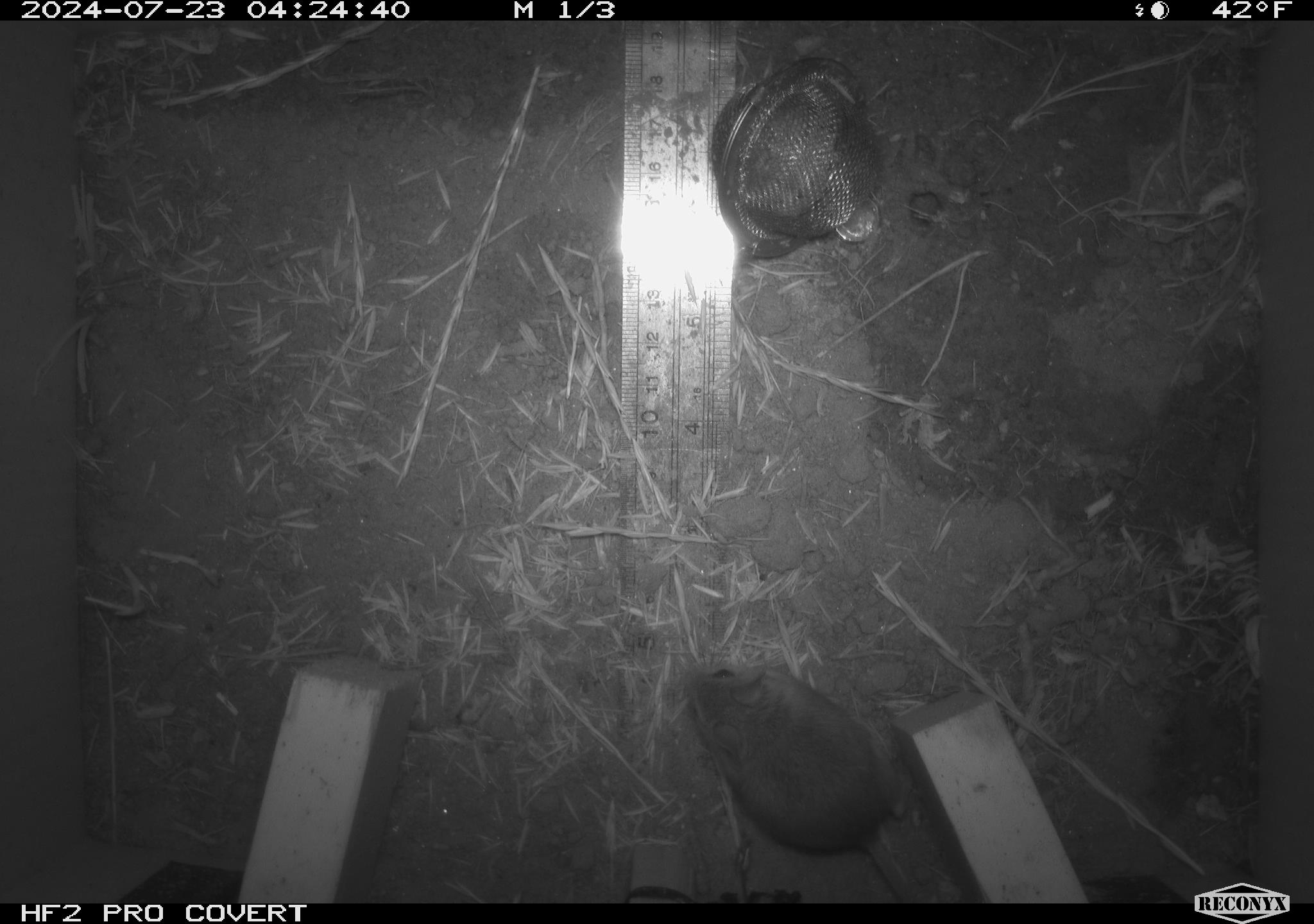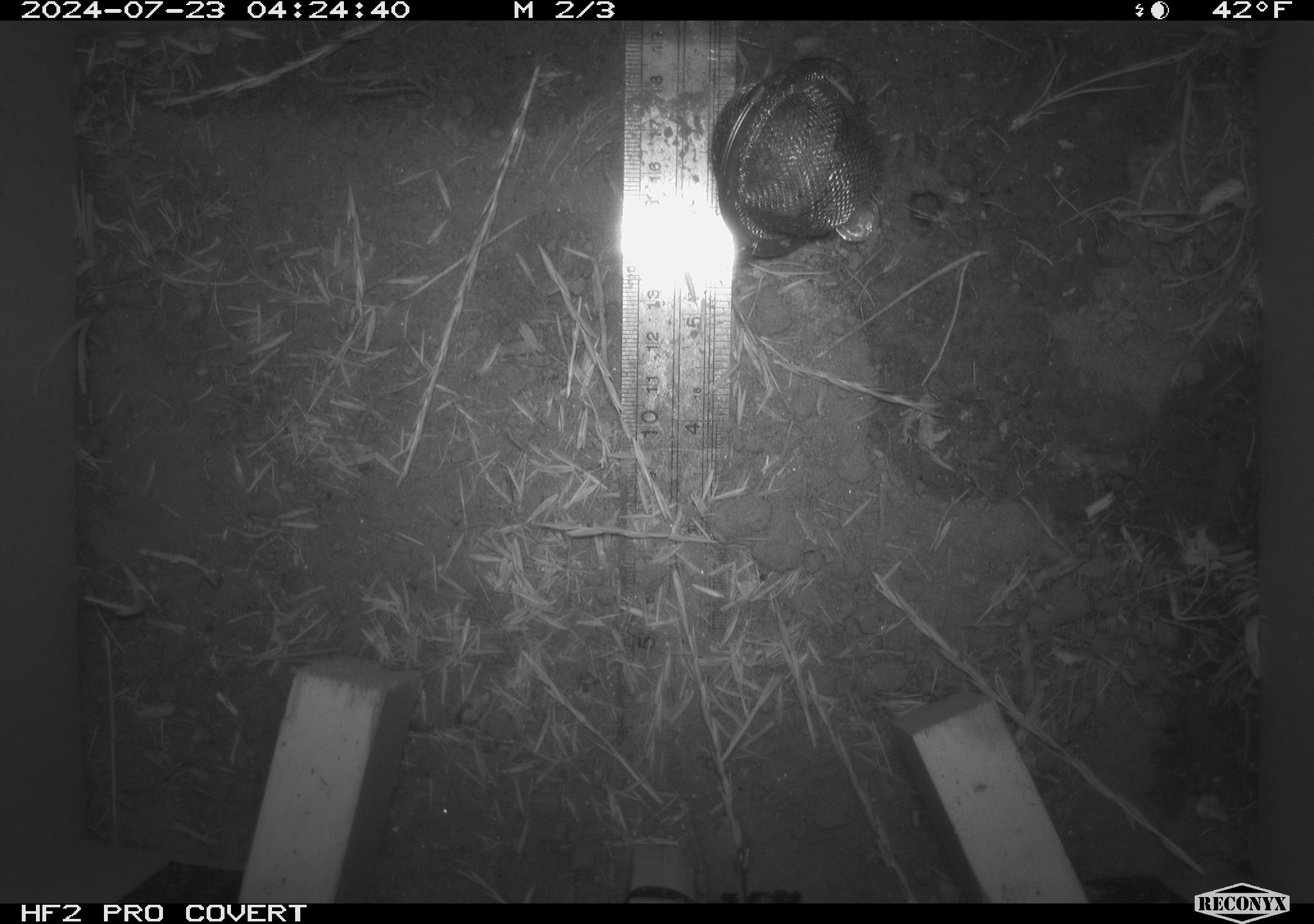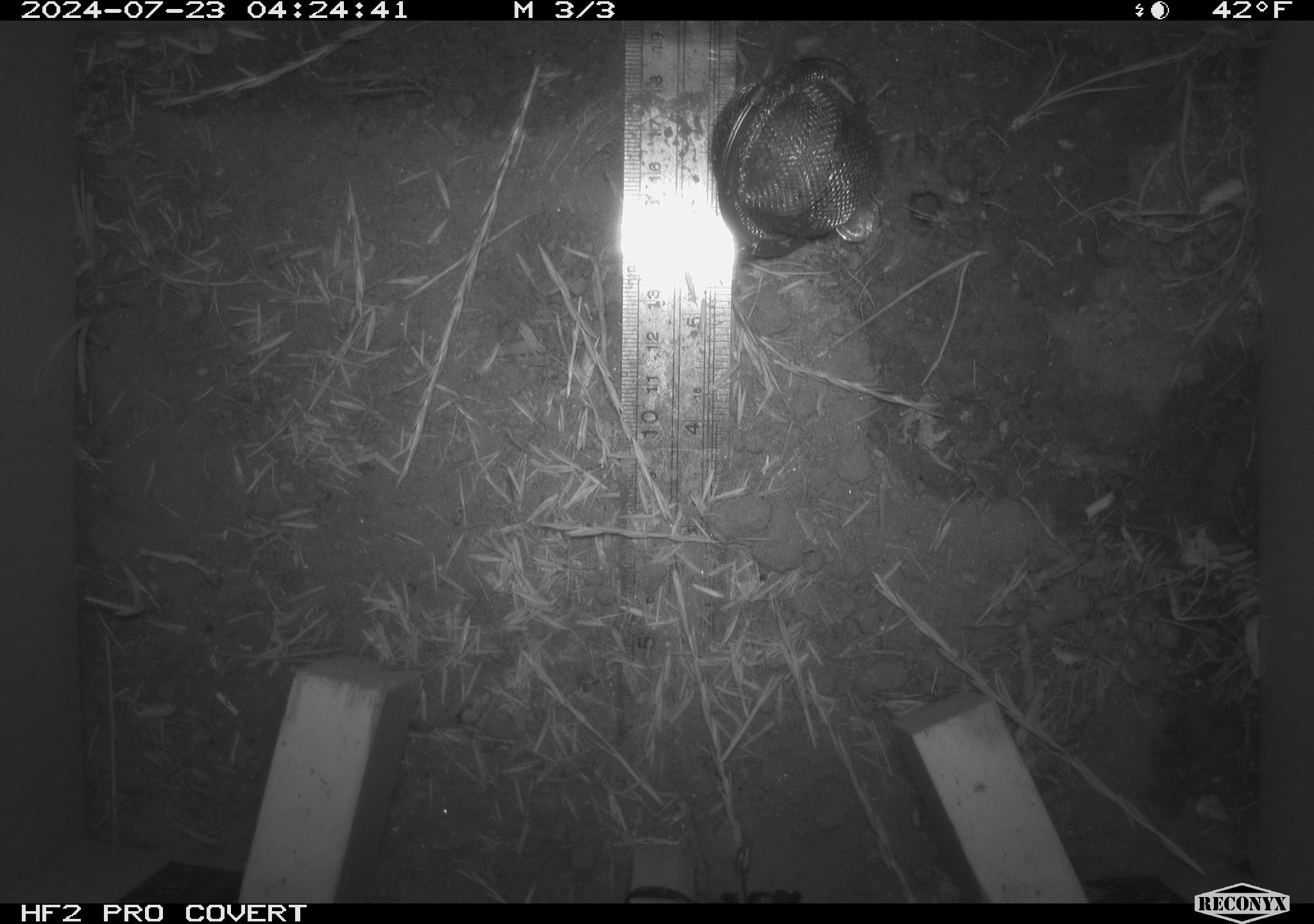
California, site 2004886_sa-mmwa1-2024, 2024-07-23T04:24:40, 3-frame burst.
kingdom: Animalia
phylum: Chordata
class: Mammalia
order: Rodentia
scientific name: Rodentia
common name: mouse species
Mouse species (Rodentia).